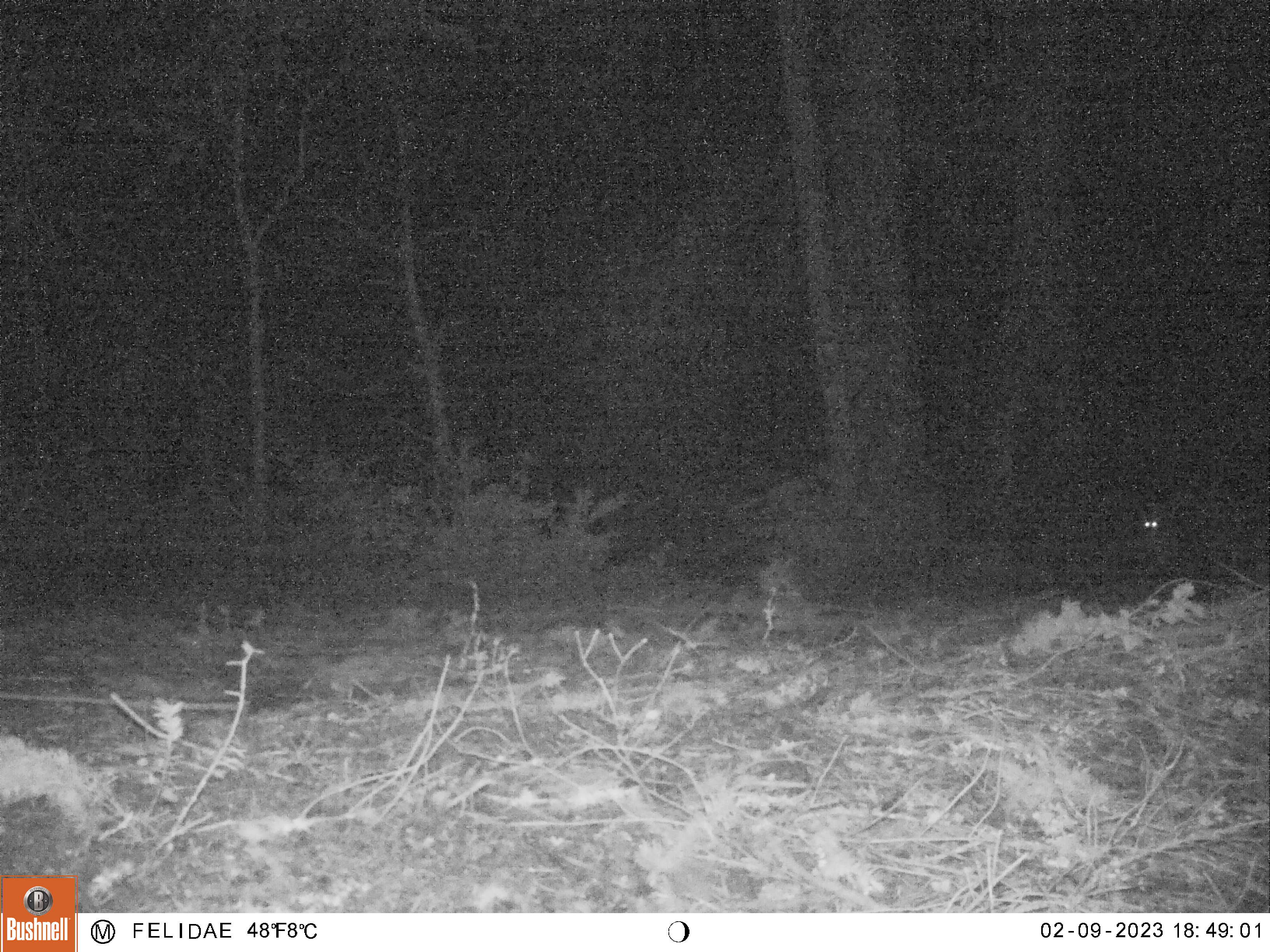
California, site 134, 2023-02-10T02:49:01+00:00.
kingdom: Animalia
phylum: Chordata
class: Mammalia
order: Carnivora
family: Canidae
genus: Urocyon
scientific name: Urocyon cinereoargenteus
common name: gray fox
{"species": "gray fox (Urocyon cinereoargenteus)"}